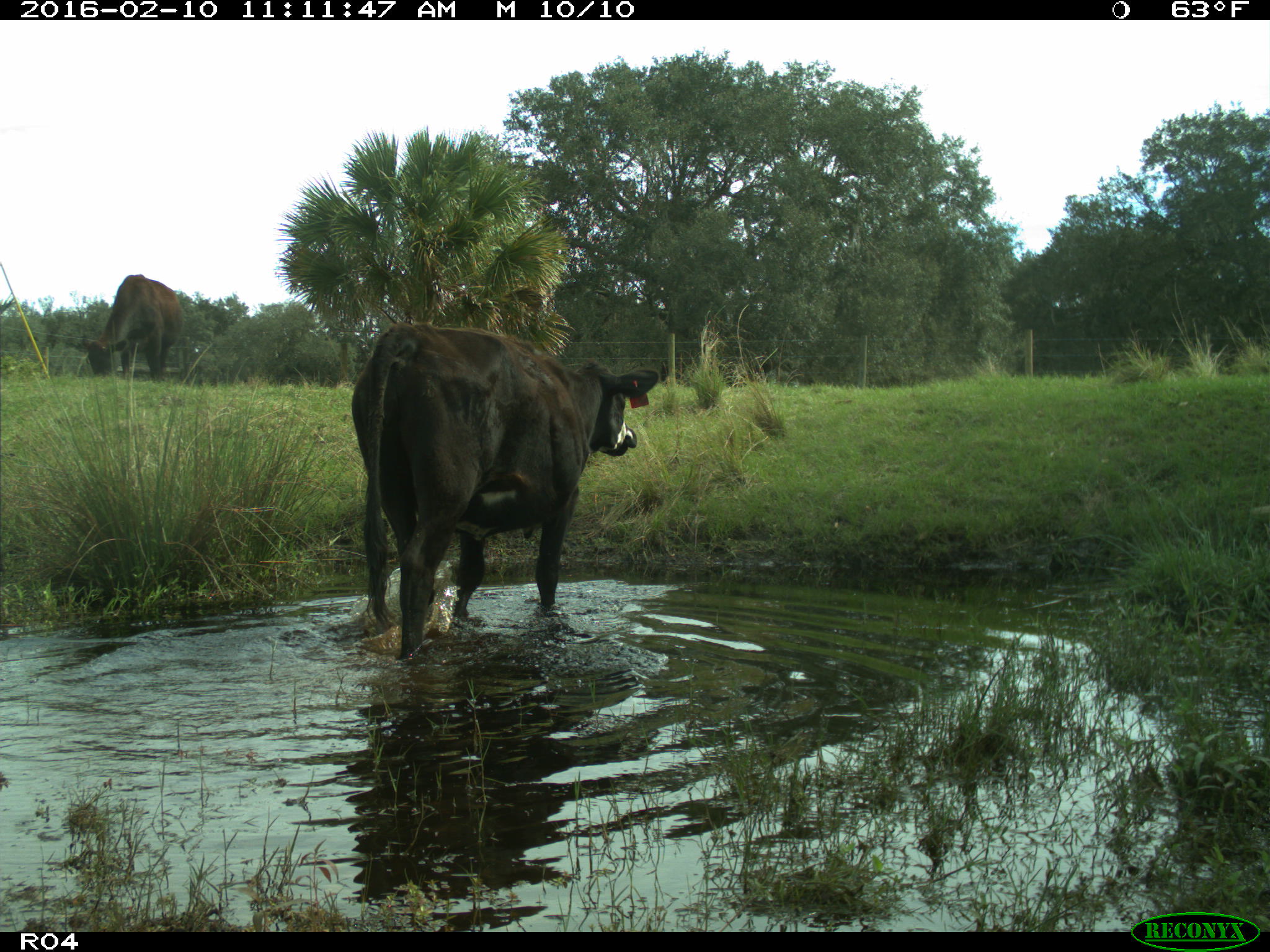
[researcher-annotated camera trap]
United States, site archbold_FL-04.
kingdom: Animalia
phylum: Chordata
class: Mammalia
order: Artiodactyla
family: Bovidae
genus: Bos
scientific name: Bos taurus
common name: domestic cow